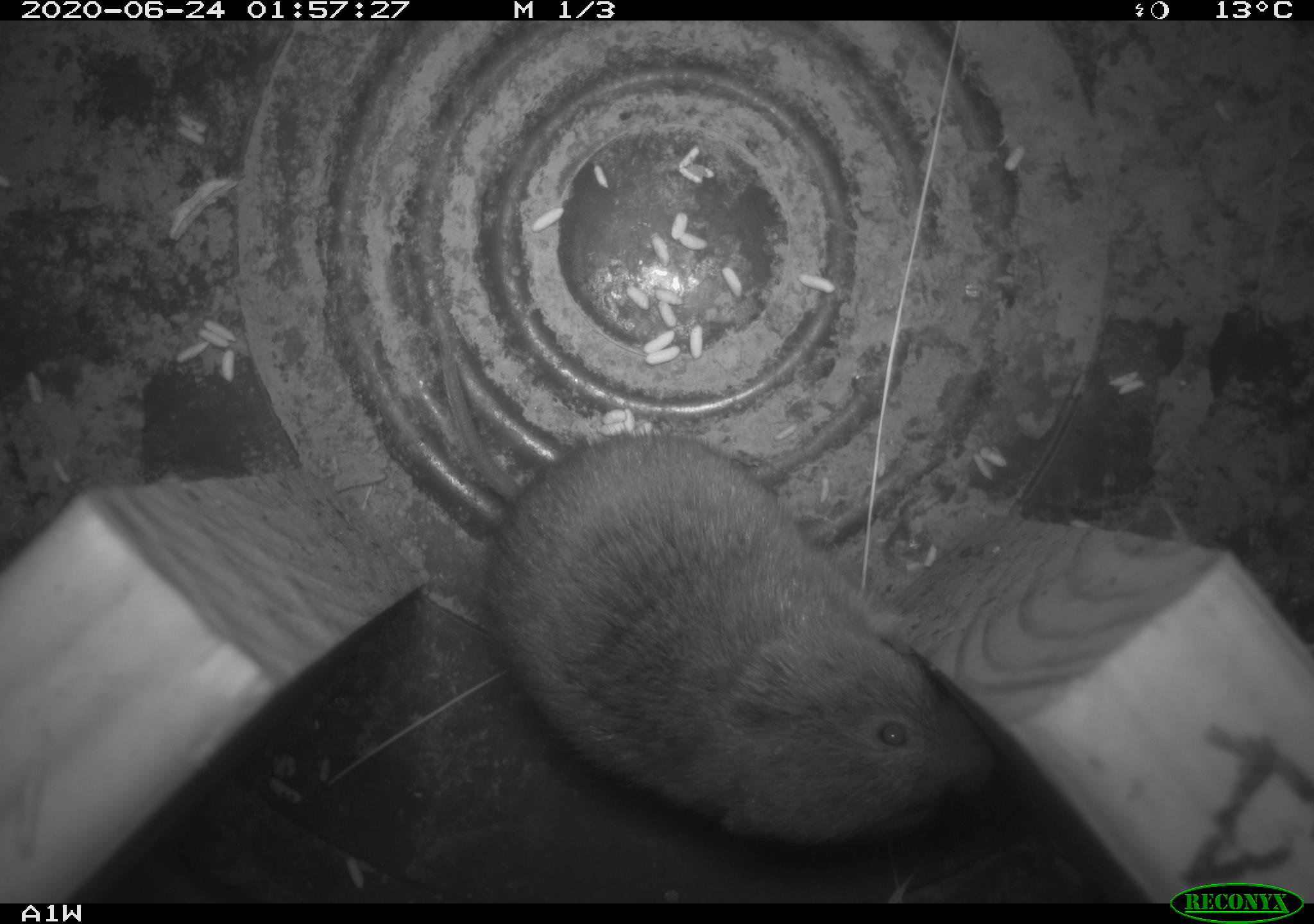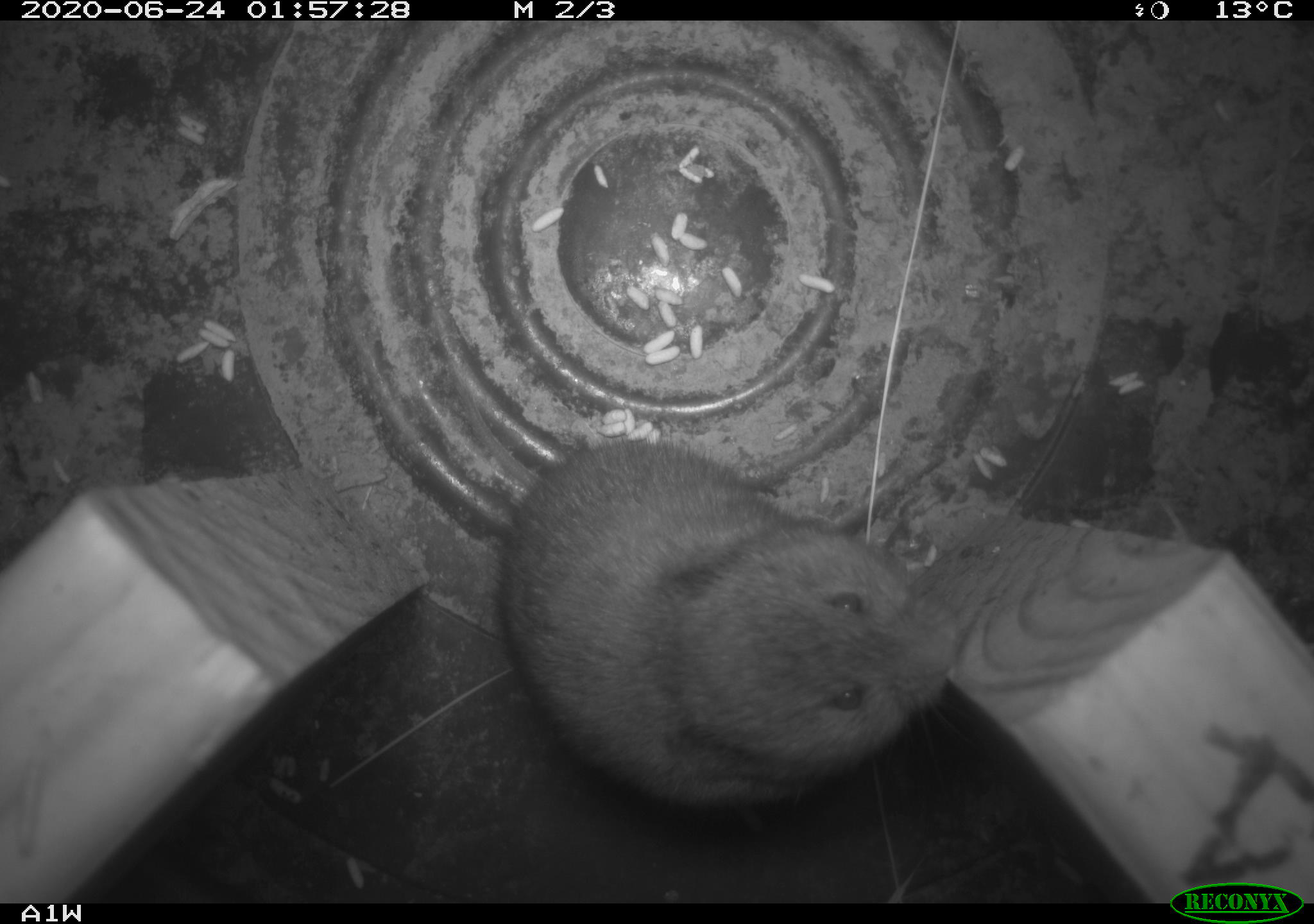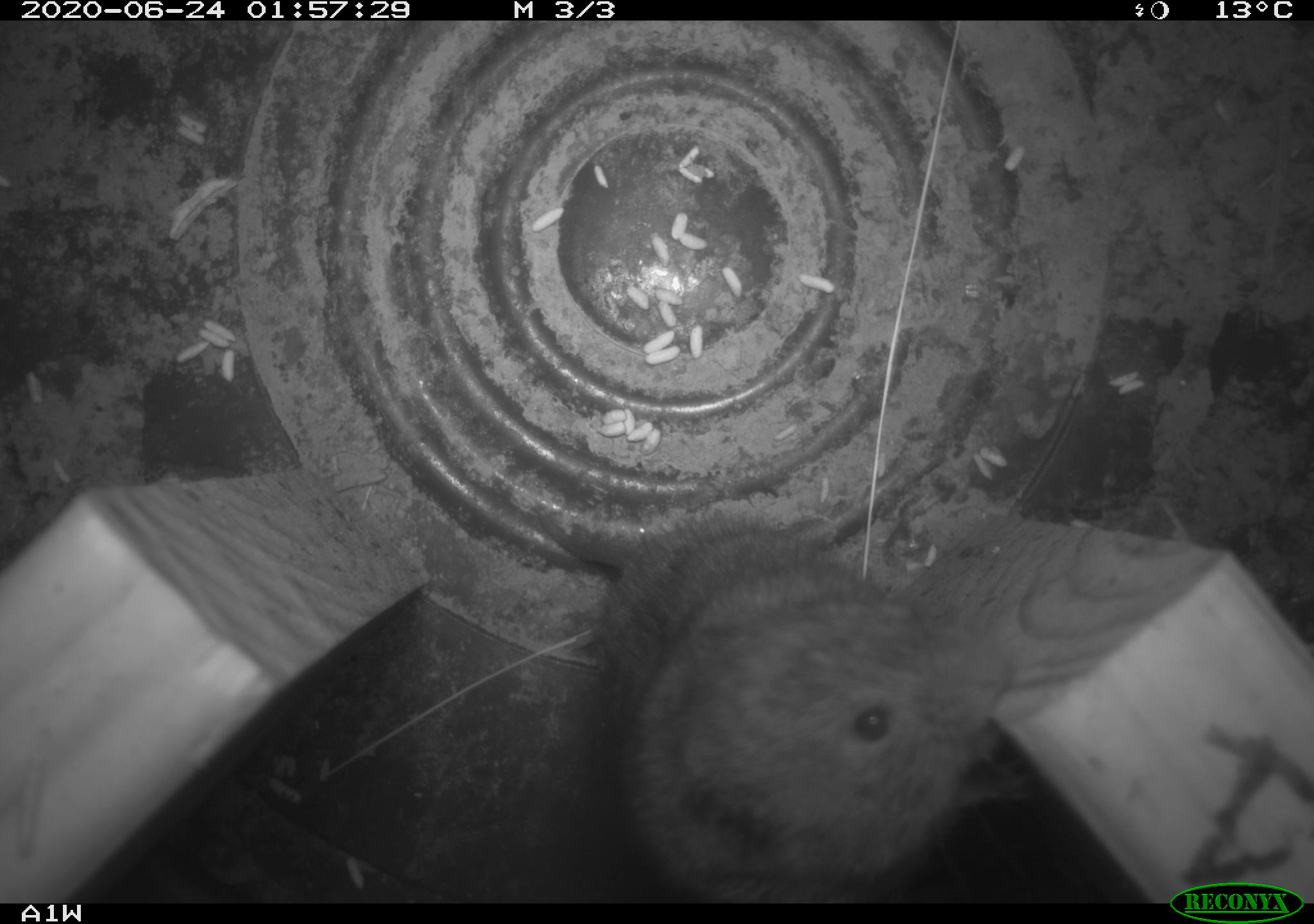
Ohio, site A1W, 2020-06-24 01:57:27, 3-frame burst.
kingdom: Animalia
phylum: Chordata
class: Mammalia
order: Rodentia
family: Cricetidae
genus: Microtus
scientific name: Microtus pennsylvanicus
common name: meadow vole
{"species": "meadow vole (Microtus pennsylvanicus)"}